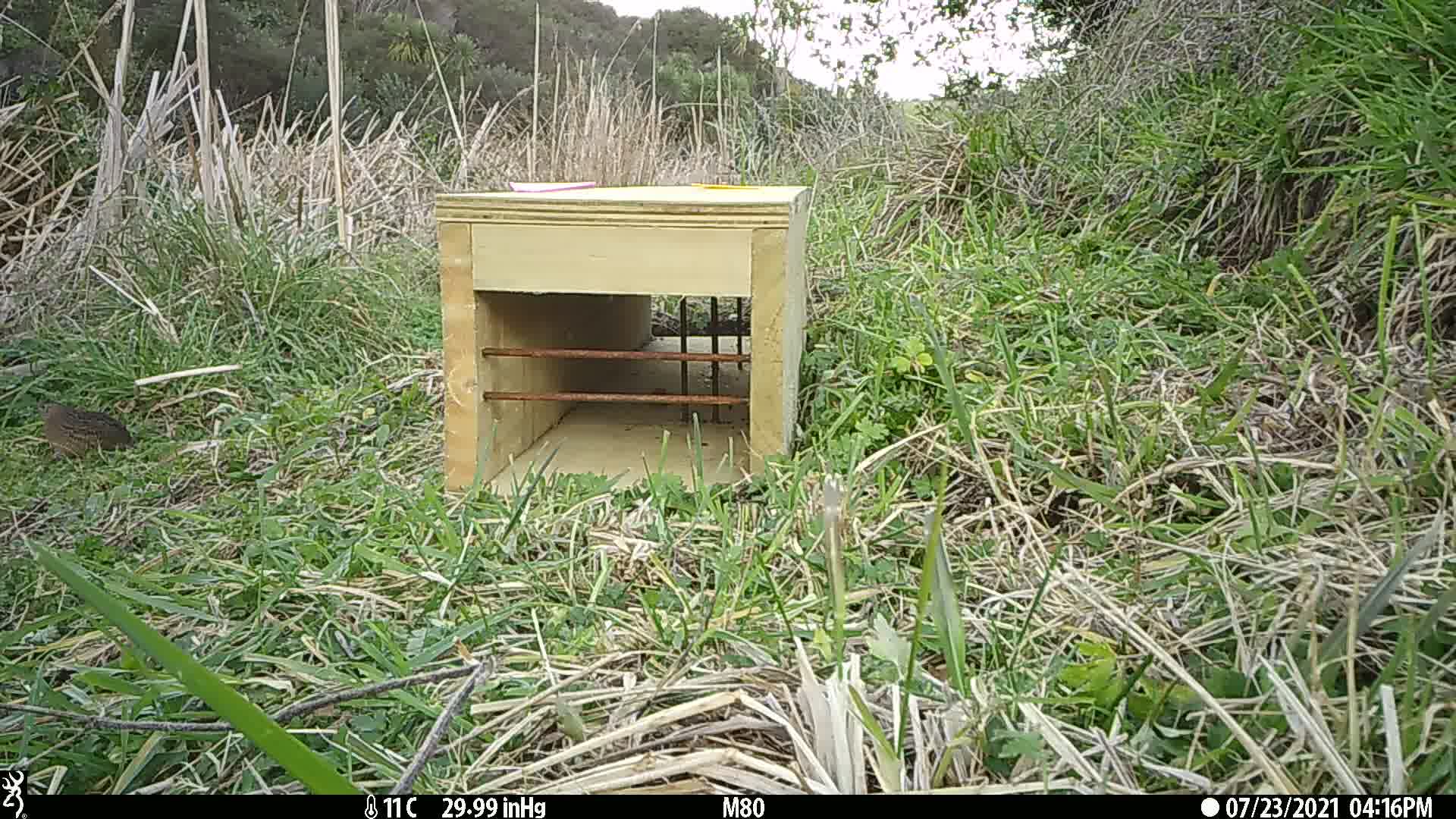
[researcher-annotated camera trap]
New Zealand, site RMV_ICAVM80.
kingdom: Animalia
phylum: Chordata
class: Aves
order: Galliformes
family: Phasianidae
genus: Synoicus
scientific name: Synoicus ypsilophorus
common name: brown quail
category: quail brown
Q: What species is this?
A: Quail brown (brown quail) (Synoicus ypsilophorus).